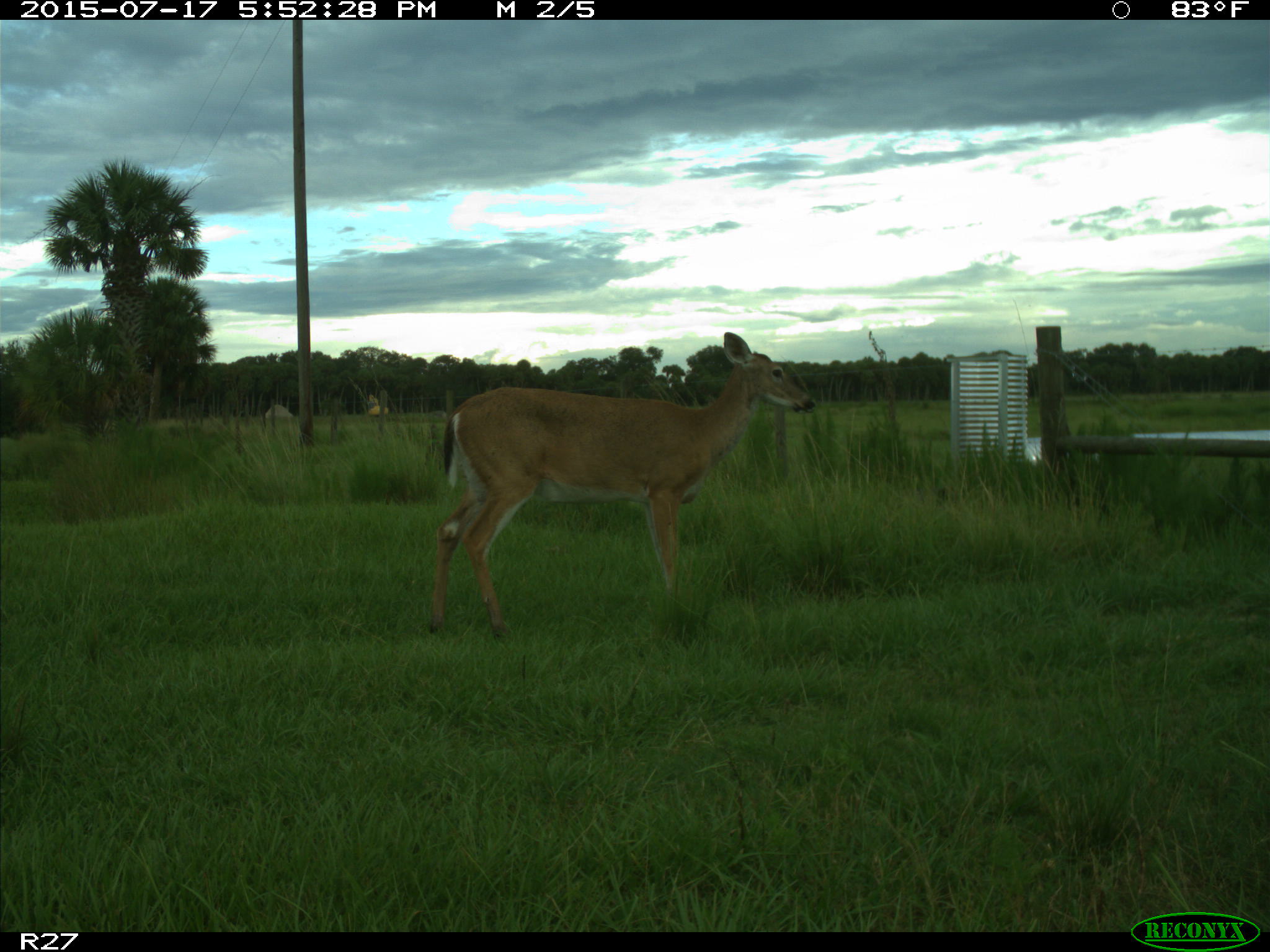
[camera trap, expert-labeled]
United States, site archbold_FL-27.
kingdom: Animalia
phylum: Chordata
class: Mammalia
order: Artiodactyla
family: Cervidae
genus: Odocoileus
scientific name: Odocoileus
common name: deer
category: unidentified deer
Unidentified deer (deer) (Odocoileus).